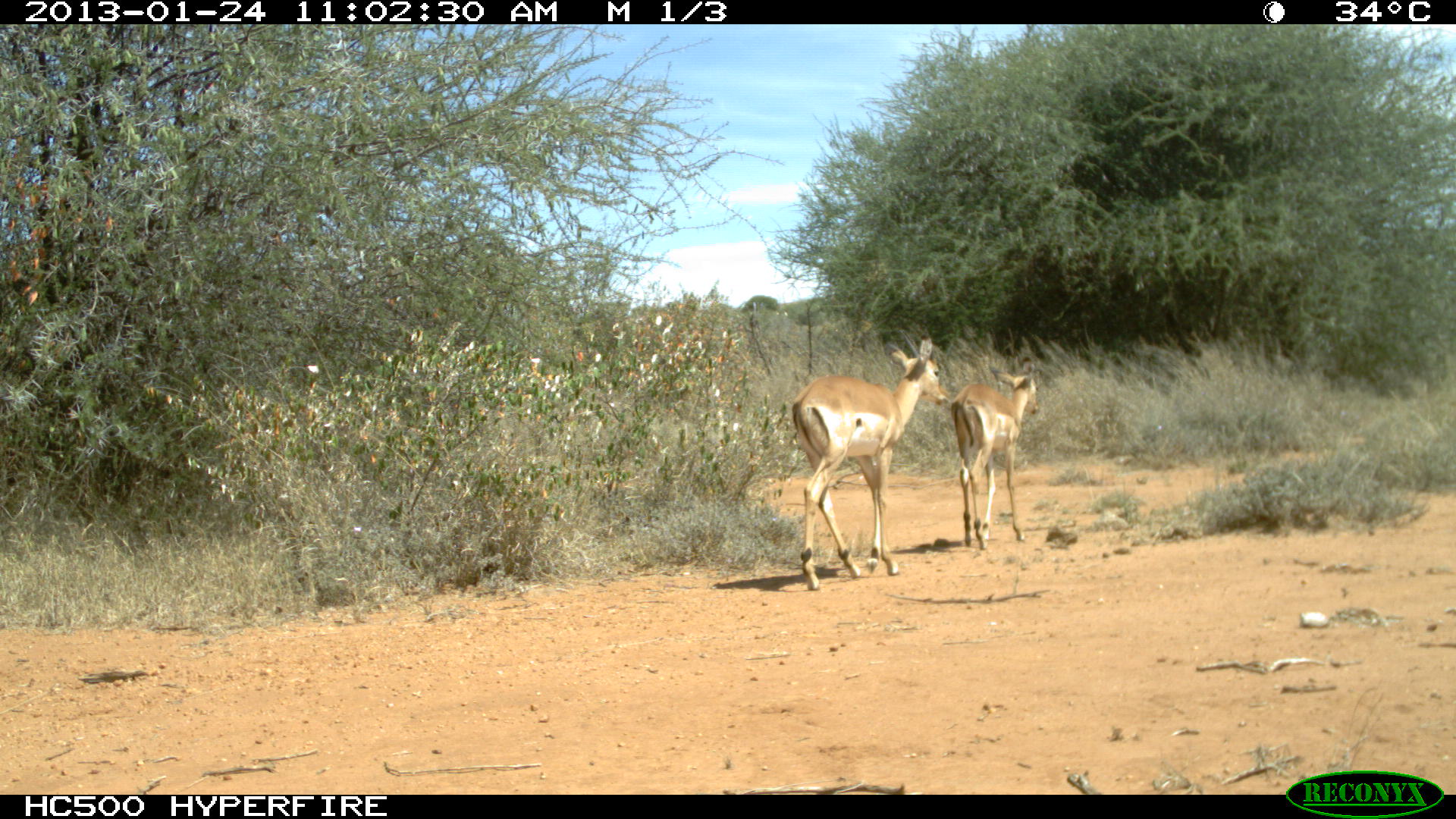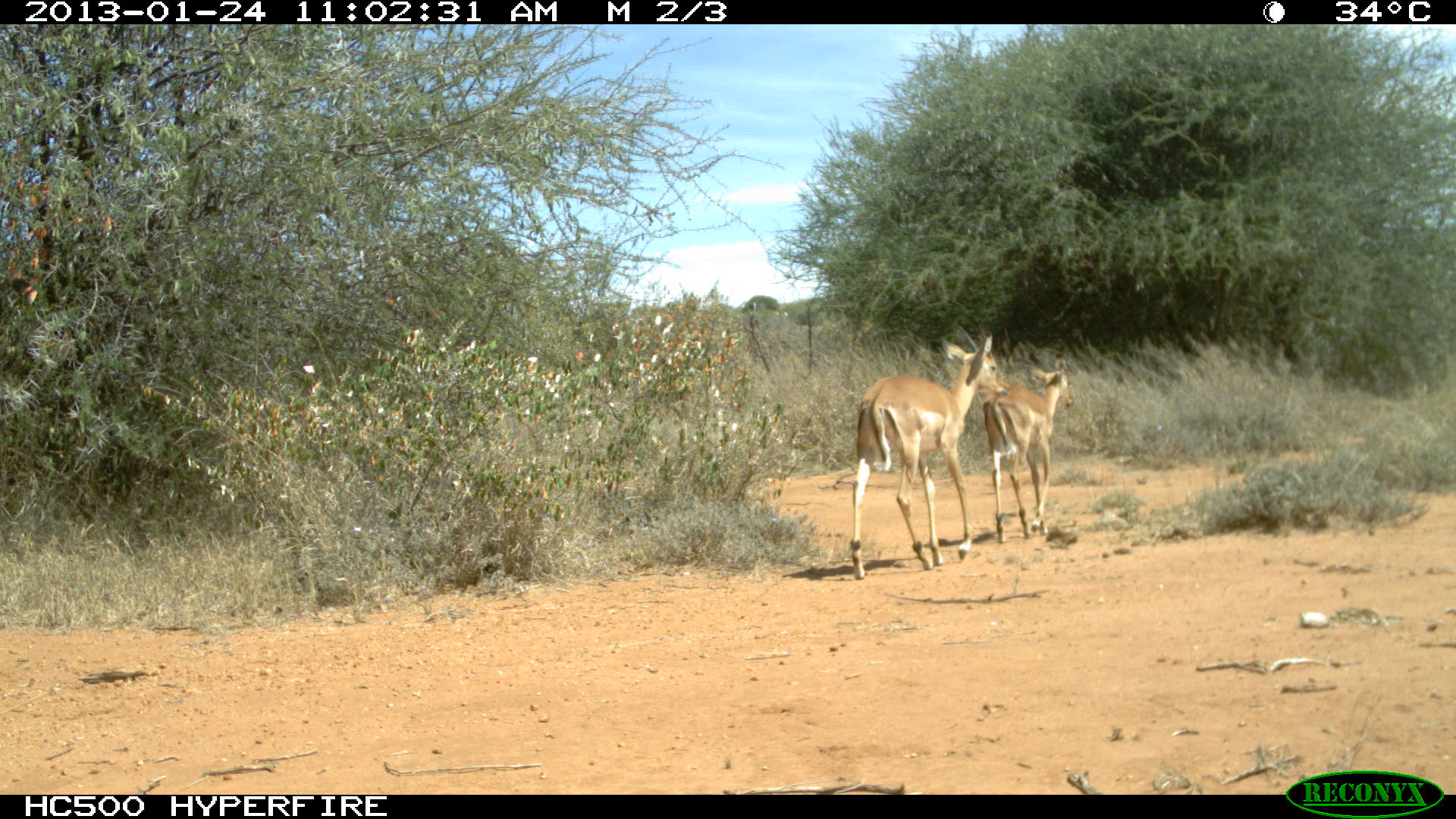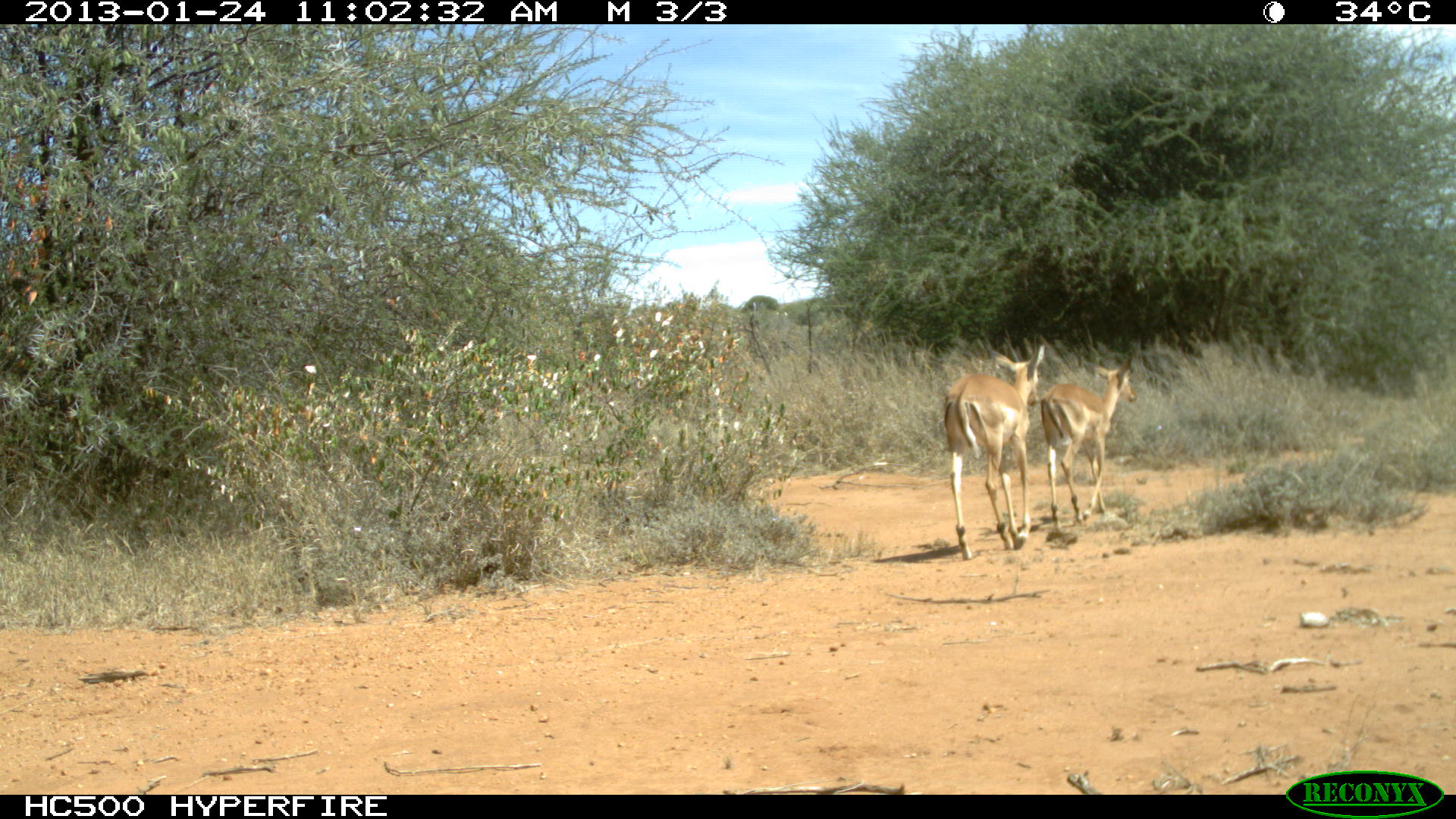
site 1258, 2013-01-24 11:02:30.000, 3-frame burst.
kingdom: Animalia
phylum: Chordata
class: Mammalia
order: Artiodactyla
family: Bovidae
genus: Aepyceros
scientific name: Aepyceros melampus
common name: impala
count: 2